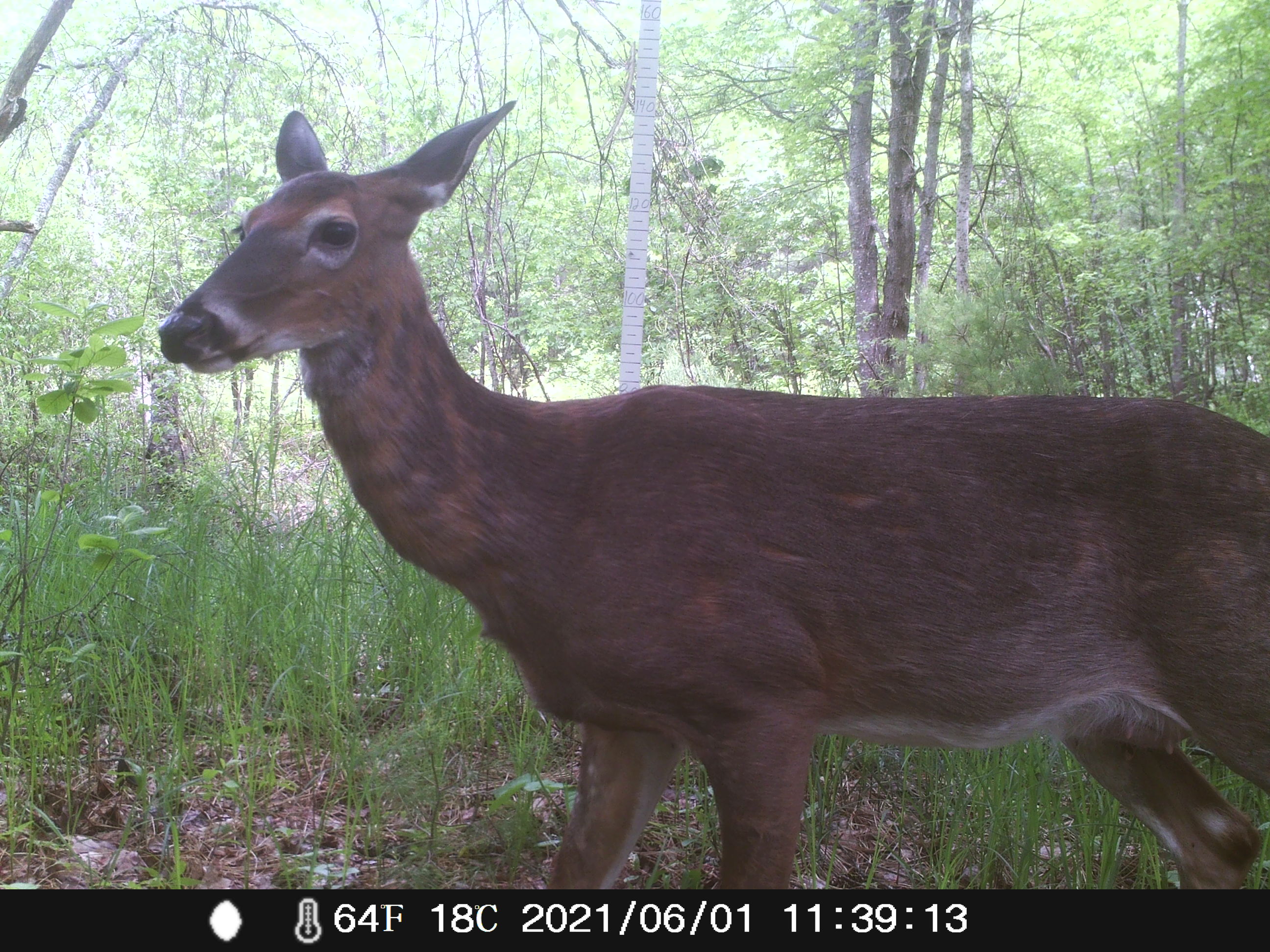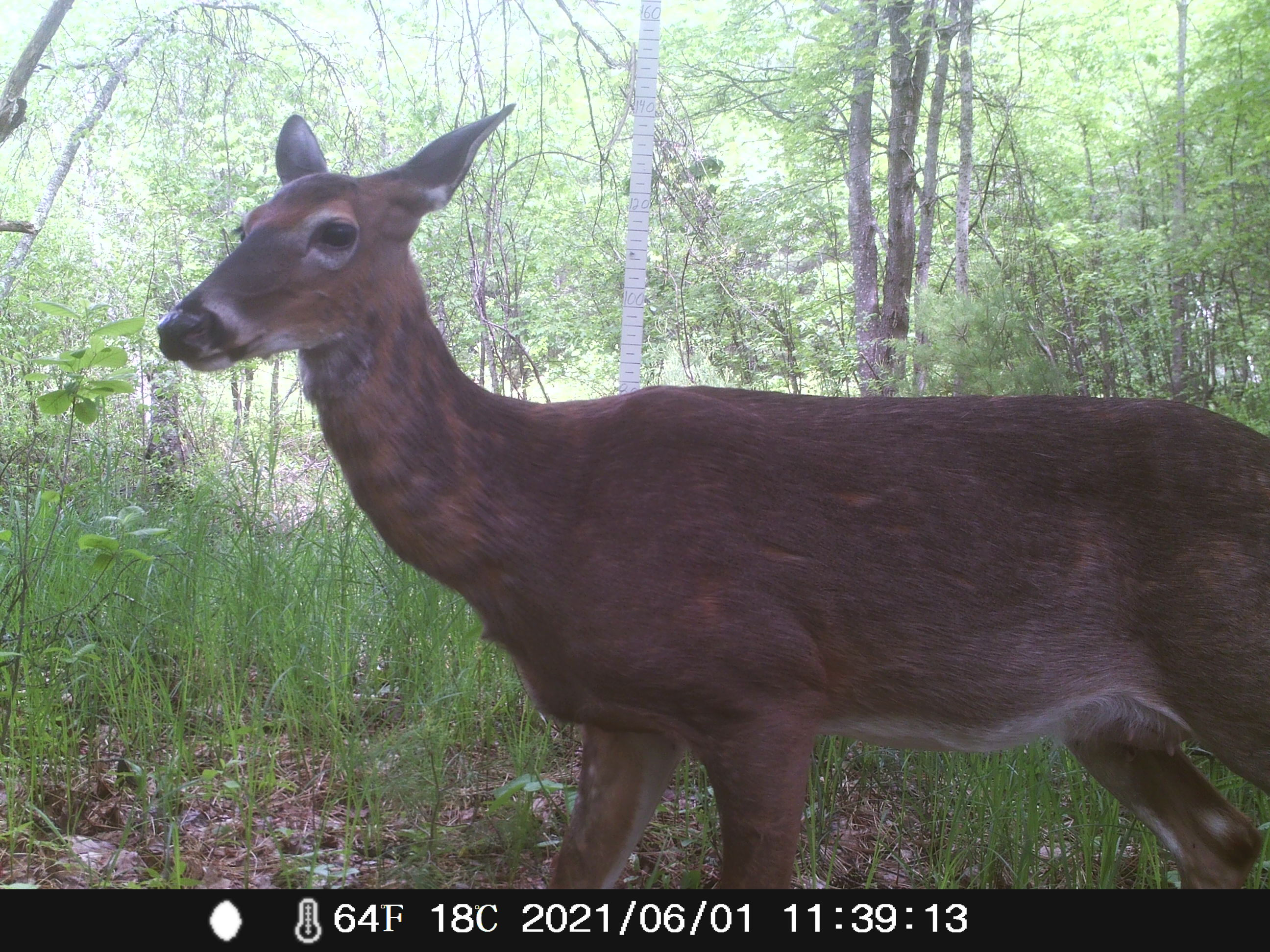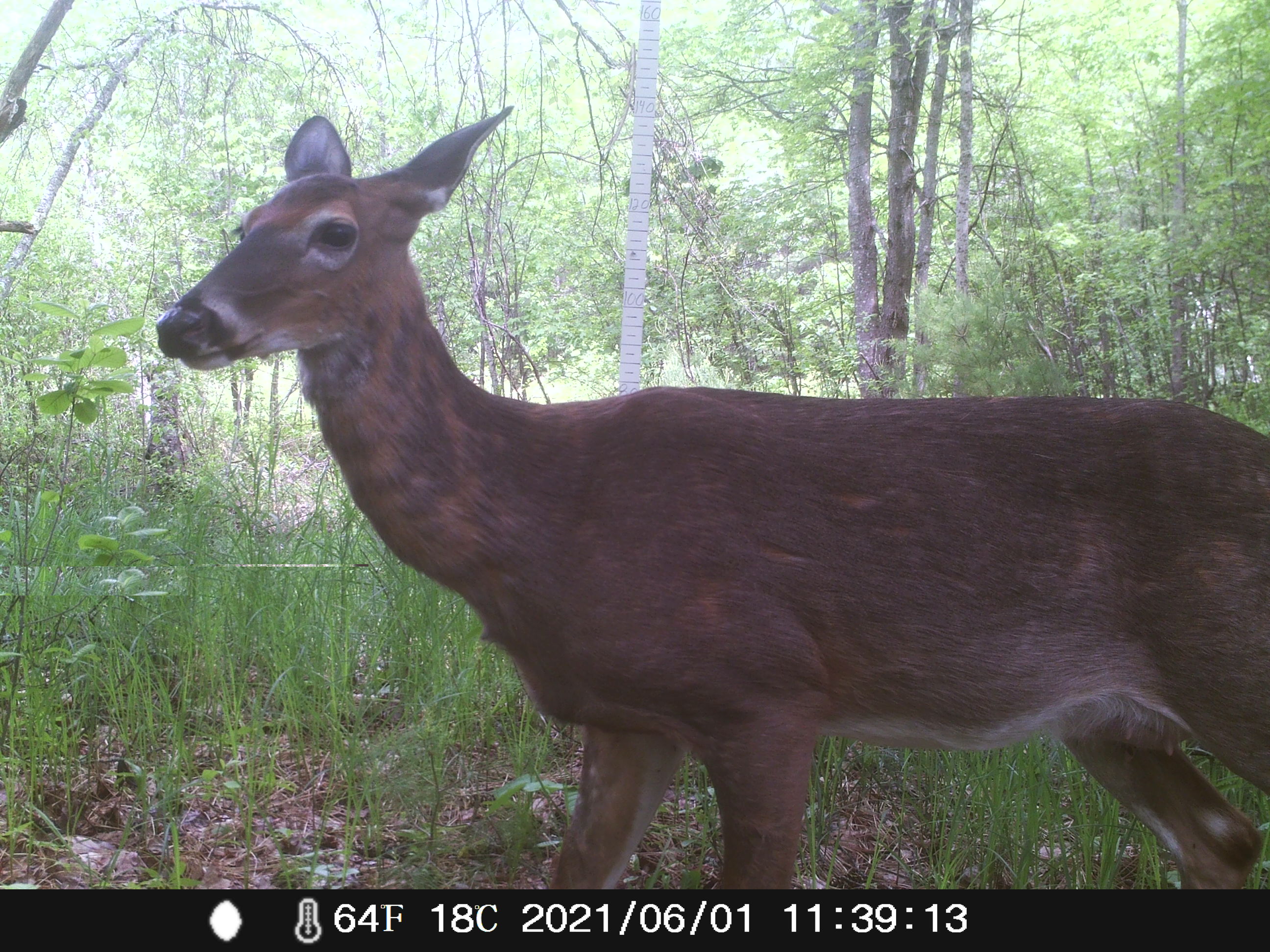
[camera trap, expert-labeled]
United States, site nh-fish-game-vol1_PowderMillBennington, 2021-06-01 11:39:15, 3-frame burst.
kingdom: Animalia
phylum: Chordata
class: Mammalia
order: Artiodactyla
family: Cervidae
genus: Odocoileus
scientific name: Odocoileus virginianus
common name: white-tailed deer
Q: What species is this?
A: White-tailed deer (Odocoileus virginianus).